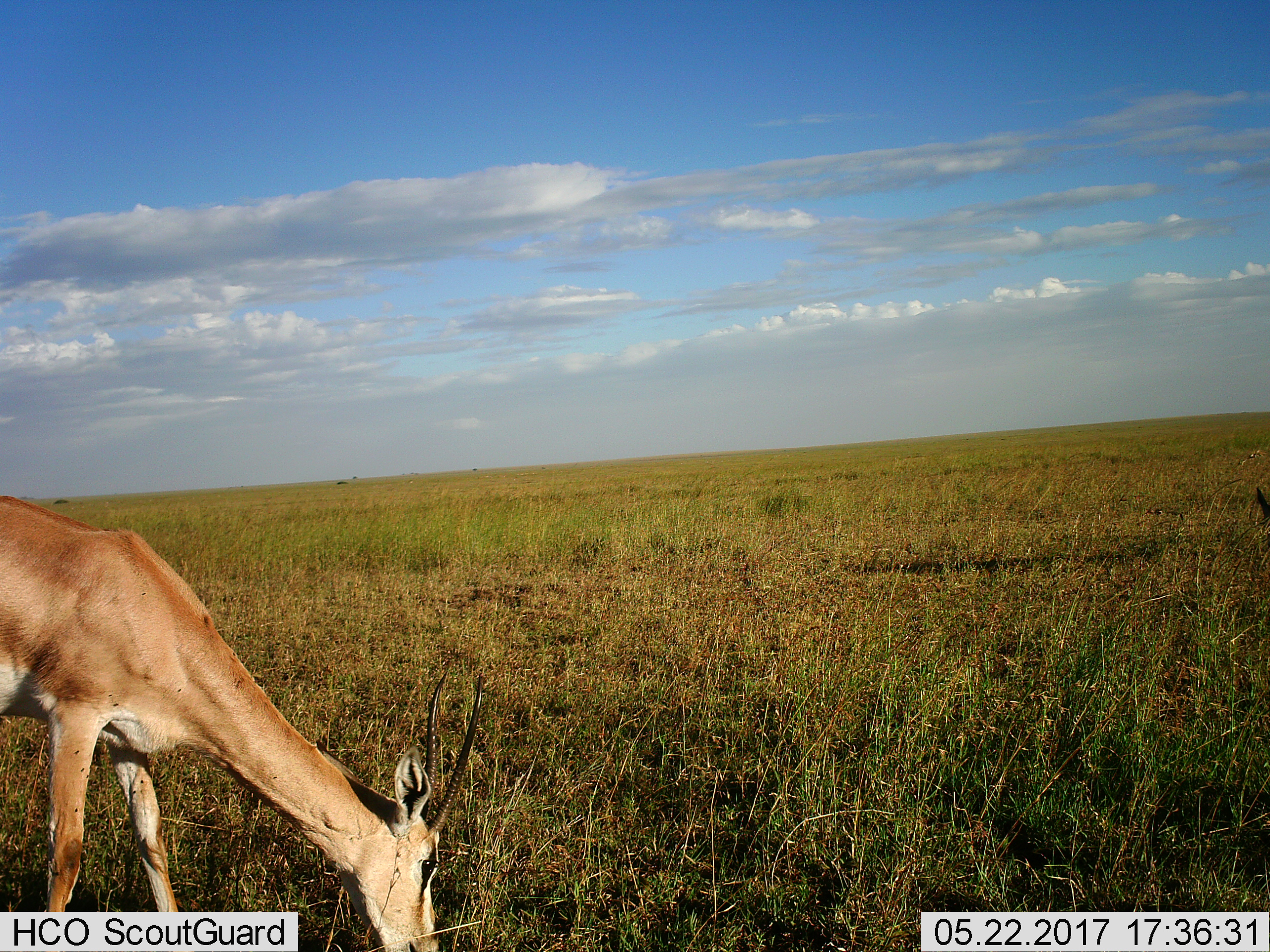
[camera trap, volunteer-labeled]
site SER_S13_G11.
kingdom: Animalia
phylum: Chordata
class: Mammalia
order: Artiodactyla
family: Bovidae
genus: Nanger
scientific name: Nanger granti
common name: grant's gazelle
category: gazellegrants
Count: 1.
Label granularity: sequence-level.